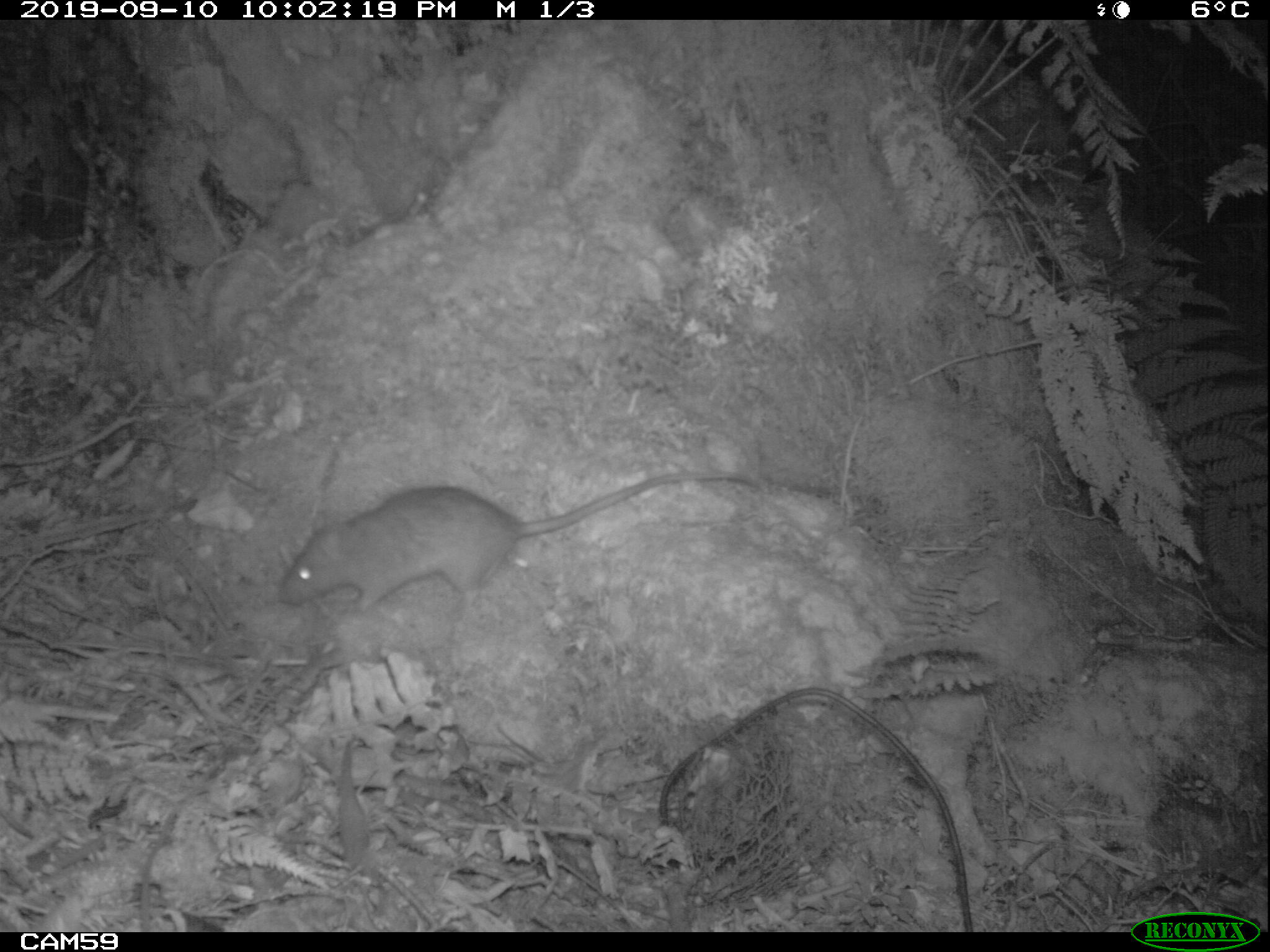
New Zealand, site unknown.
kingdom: Animalia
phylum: Chordata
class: Mammalia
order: Rodentia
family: Muridae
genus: Rattus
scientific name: Rattus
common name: rat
Rat (Rattus).